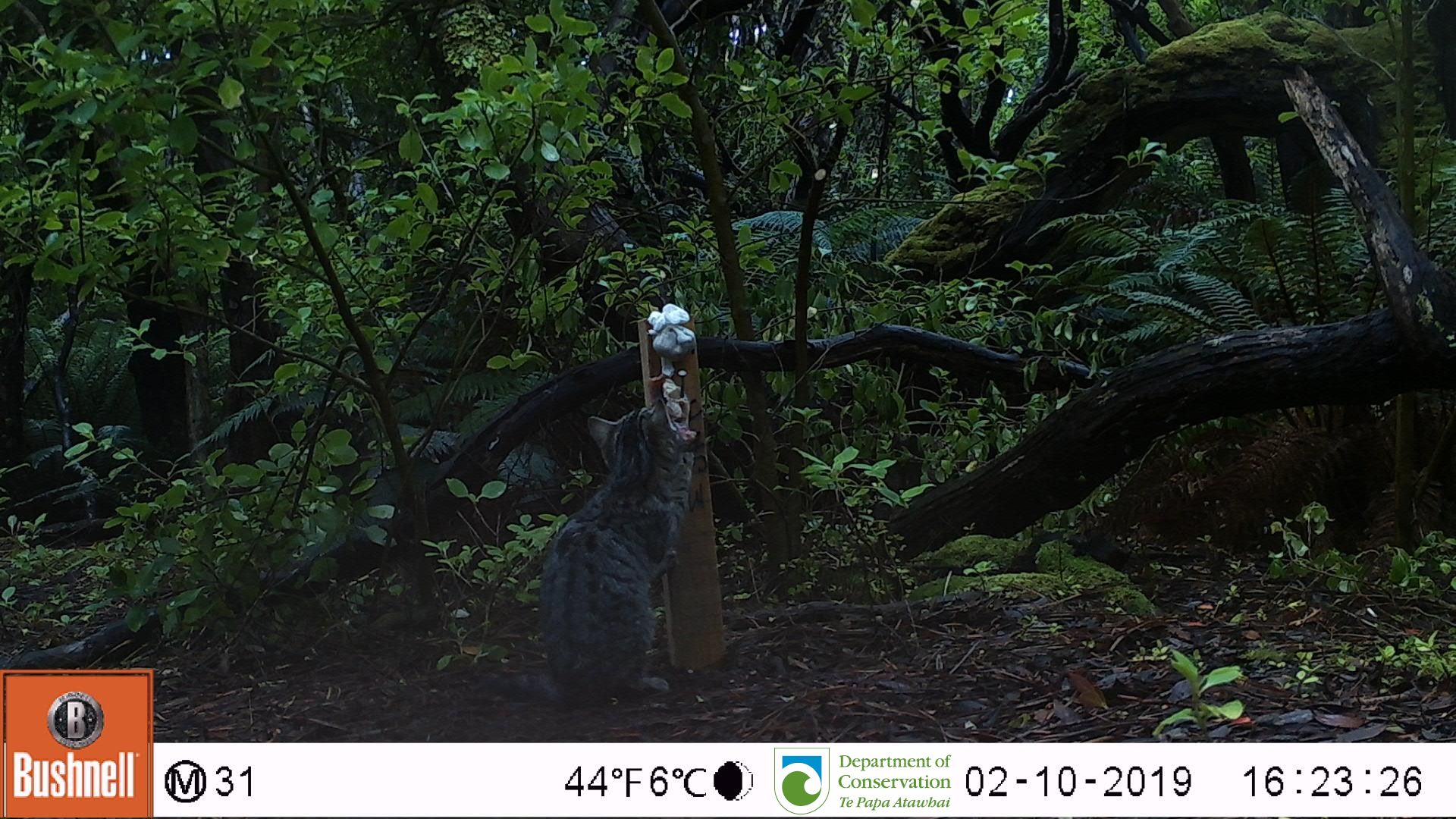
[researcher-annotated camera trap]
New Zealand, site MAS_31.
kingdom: Animalia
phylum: Chordata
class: Mammalia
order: Carnivora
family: Felidae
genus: Felis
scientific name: Felis catus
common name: domestic cat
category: cat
Cat (domestic cat) (Felis catus).